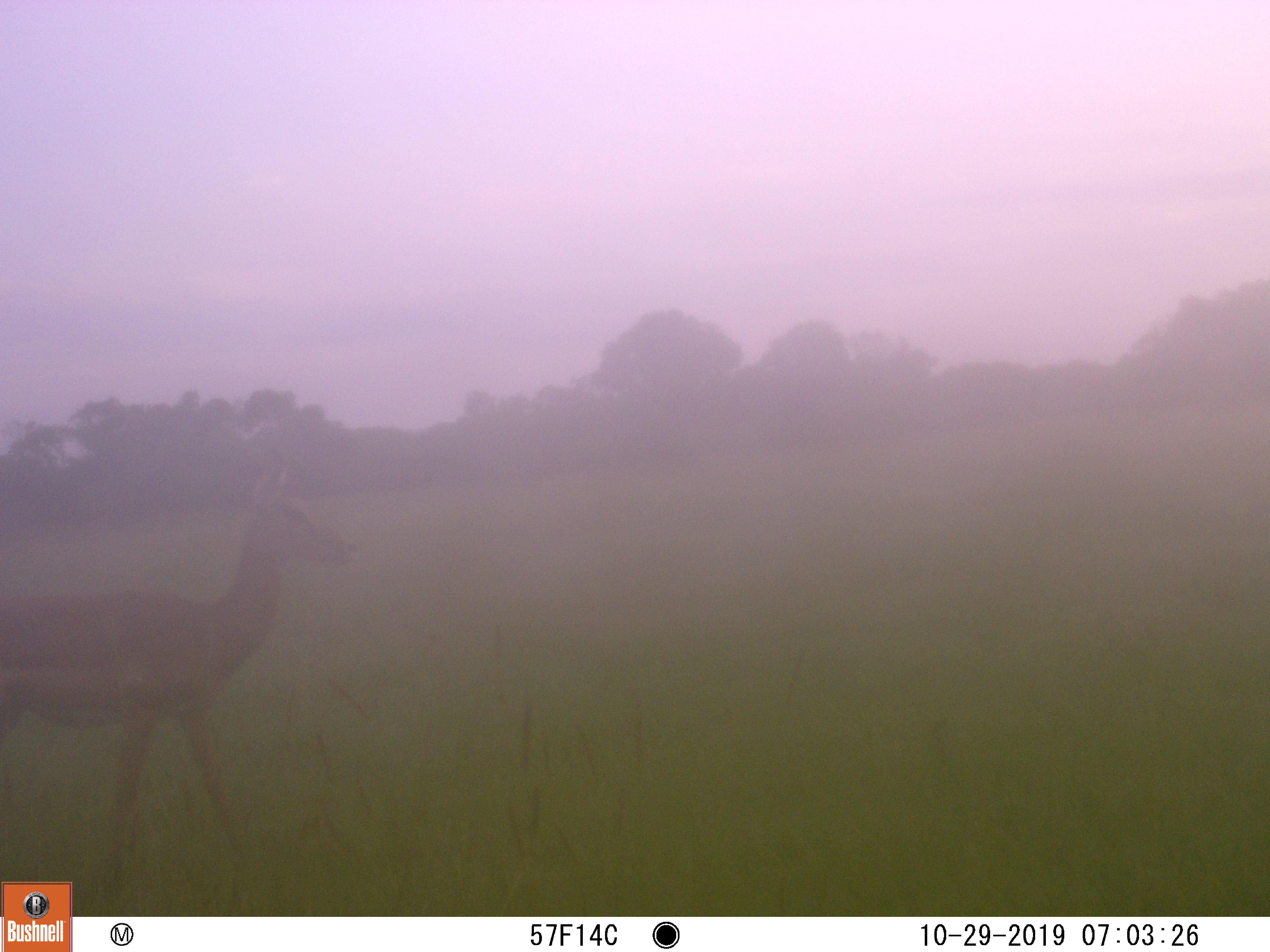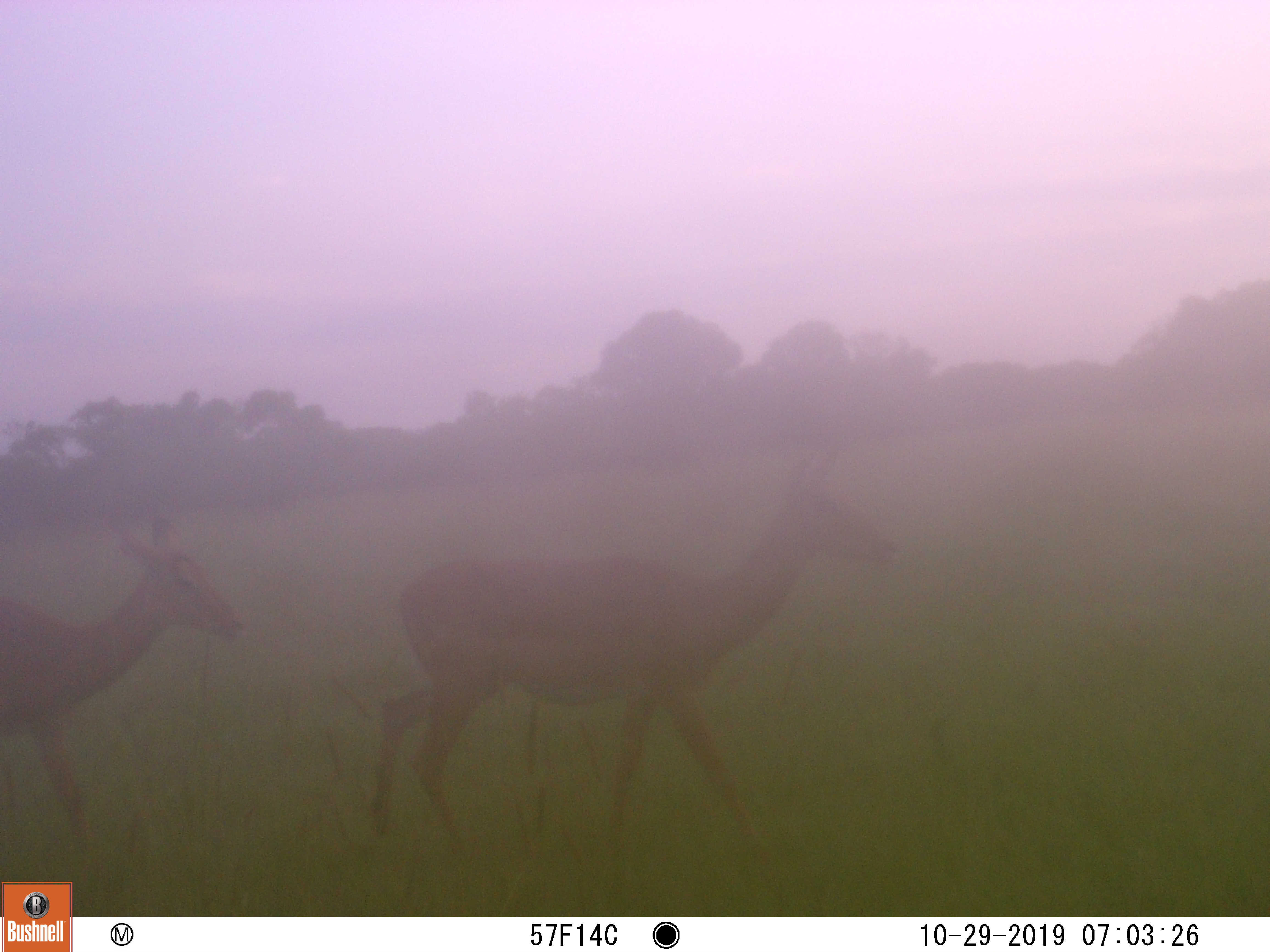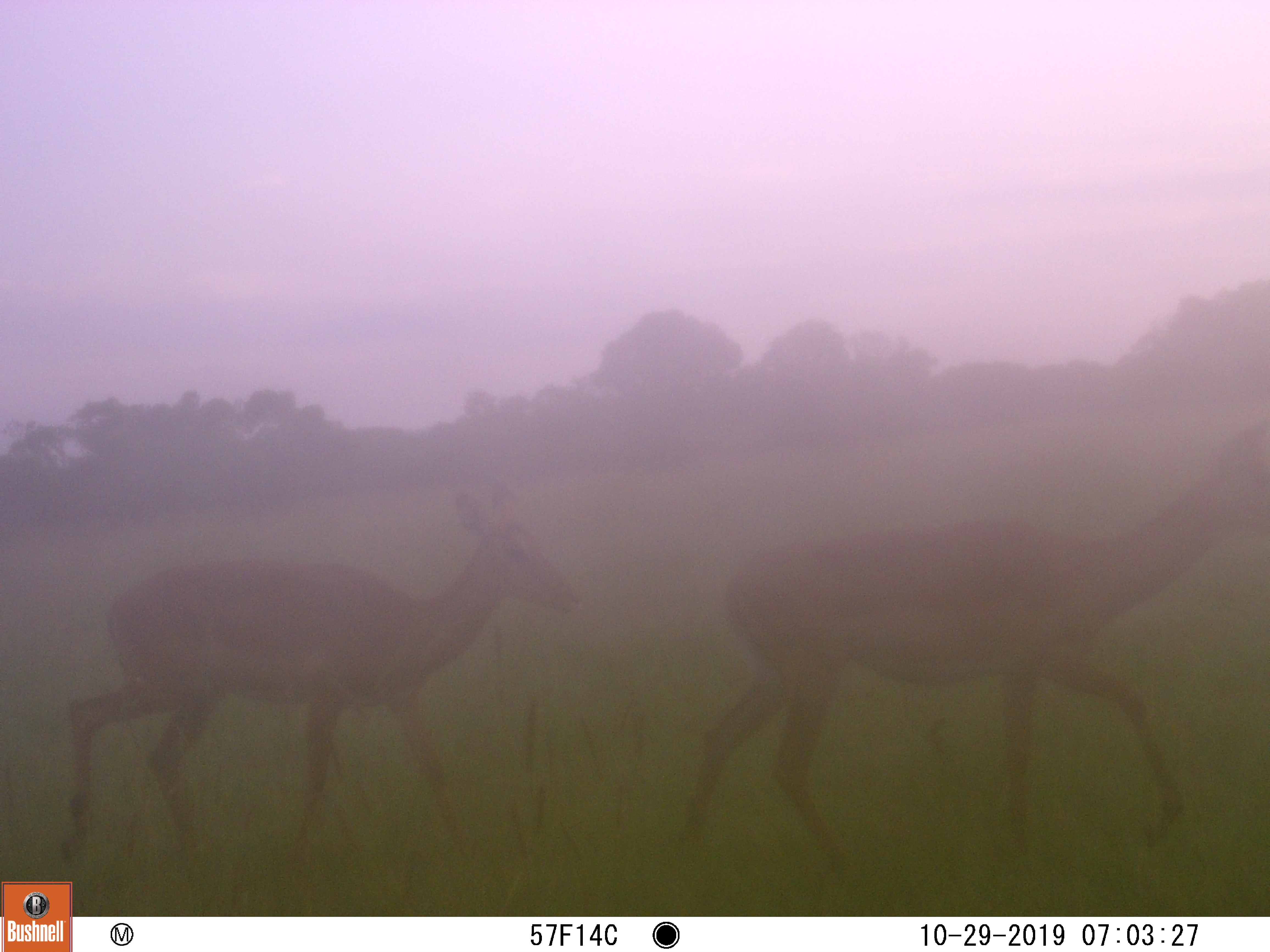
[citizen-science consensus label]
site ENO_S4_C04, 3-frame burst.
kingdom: Animalia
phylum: Chordata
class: Mammalia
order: Artiodactyla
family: Bovidae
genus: Aepyceros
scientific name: Aepyceros melampus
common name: impala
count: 2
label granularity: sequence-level